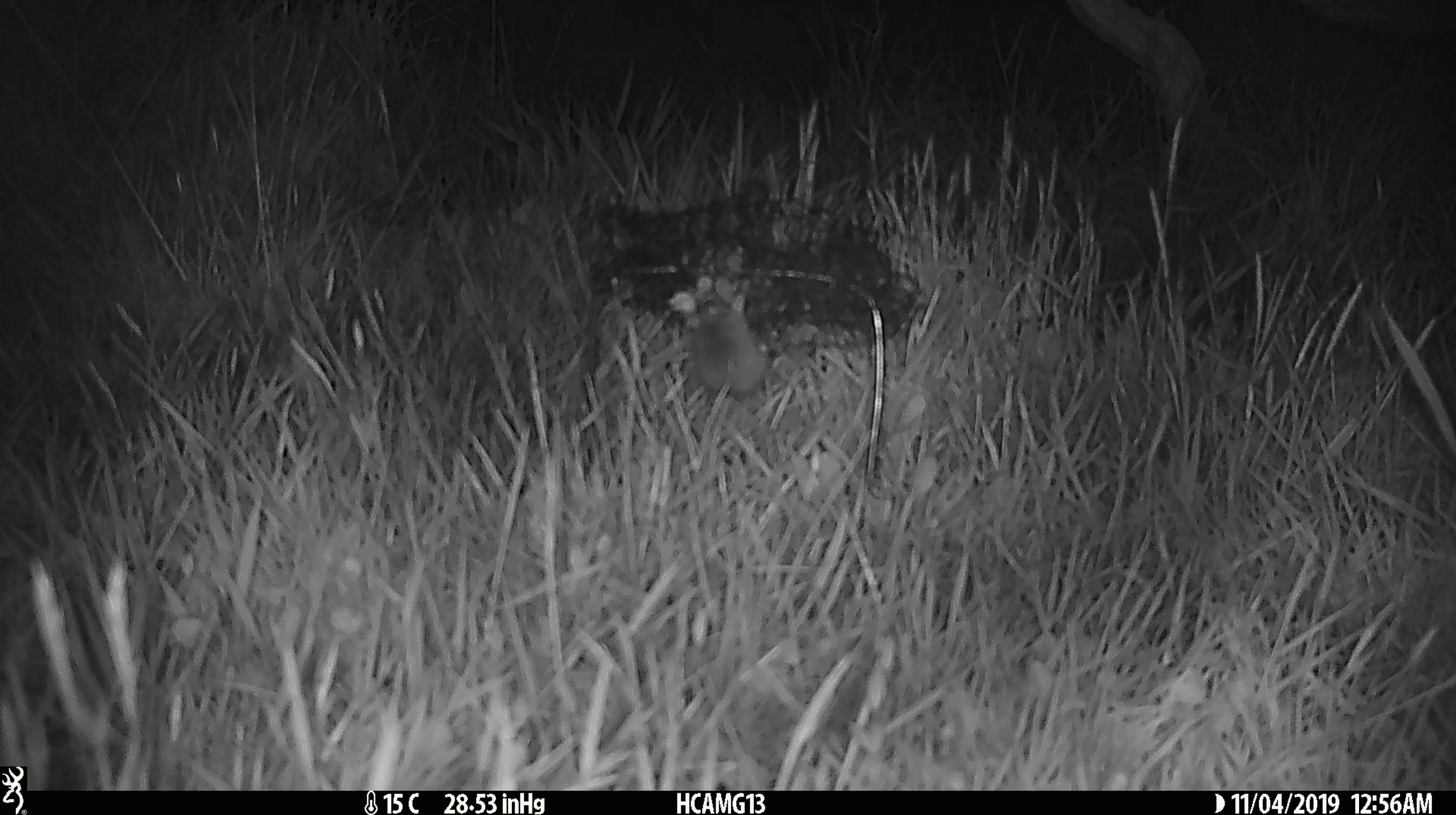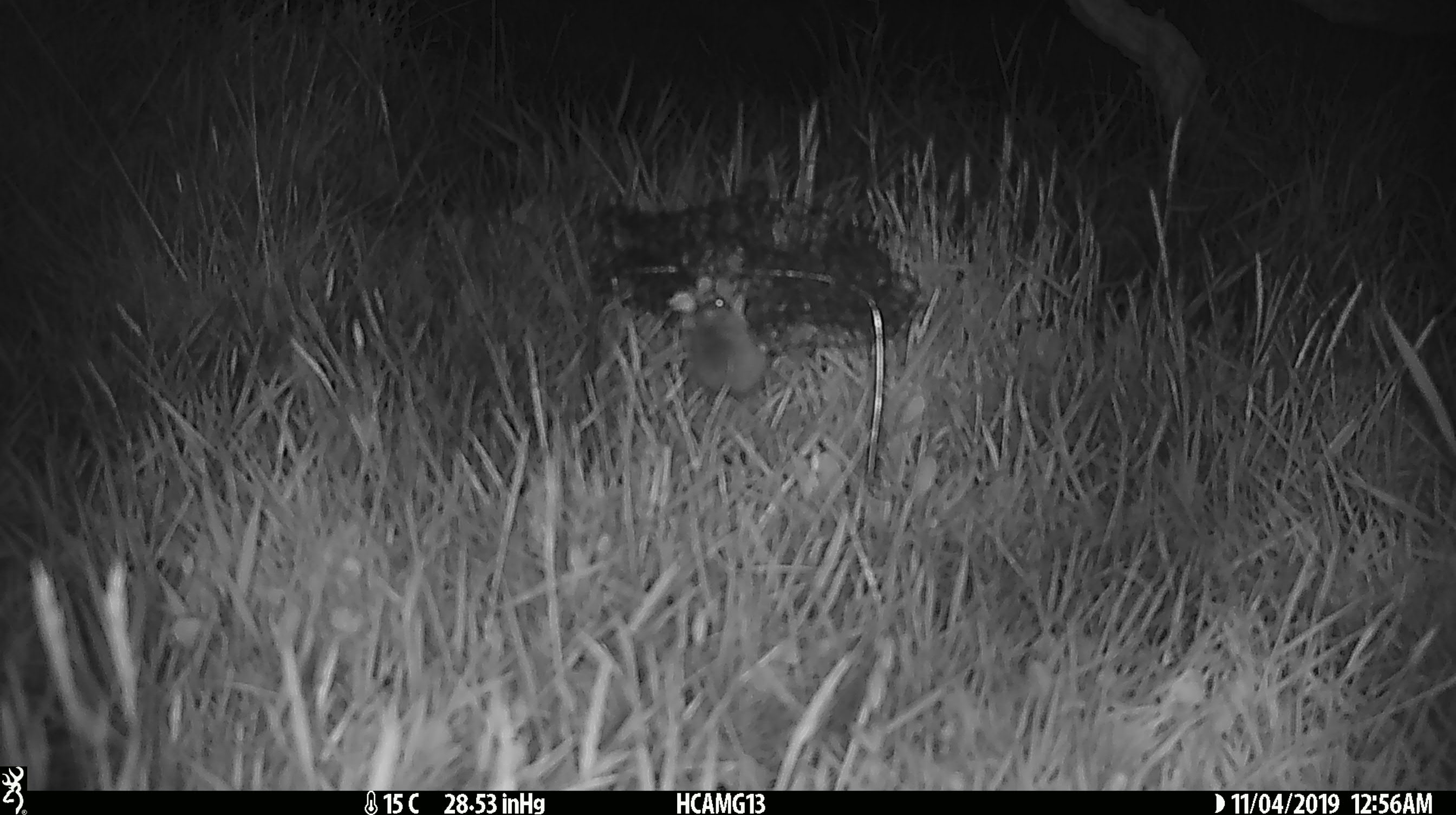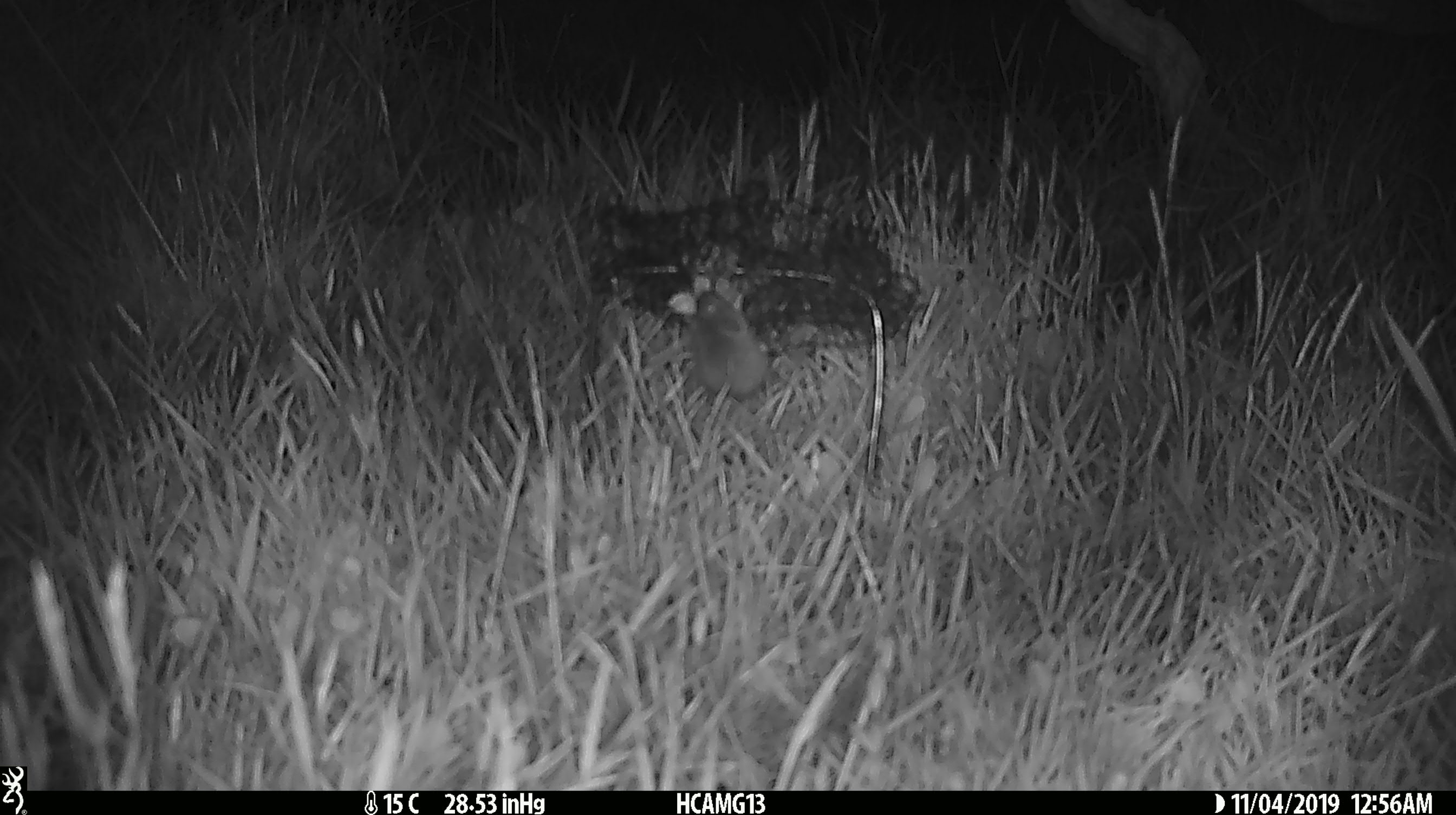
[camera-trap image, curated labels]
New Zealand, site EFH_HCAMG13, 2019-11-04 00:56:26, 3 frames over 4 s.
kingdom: Animalia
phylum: Chordata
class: Mammalia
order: Rodentia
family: Muridae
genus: Mus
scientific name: Mus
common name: mouse